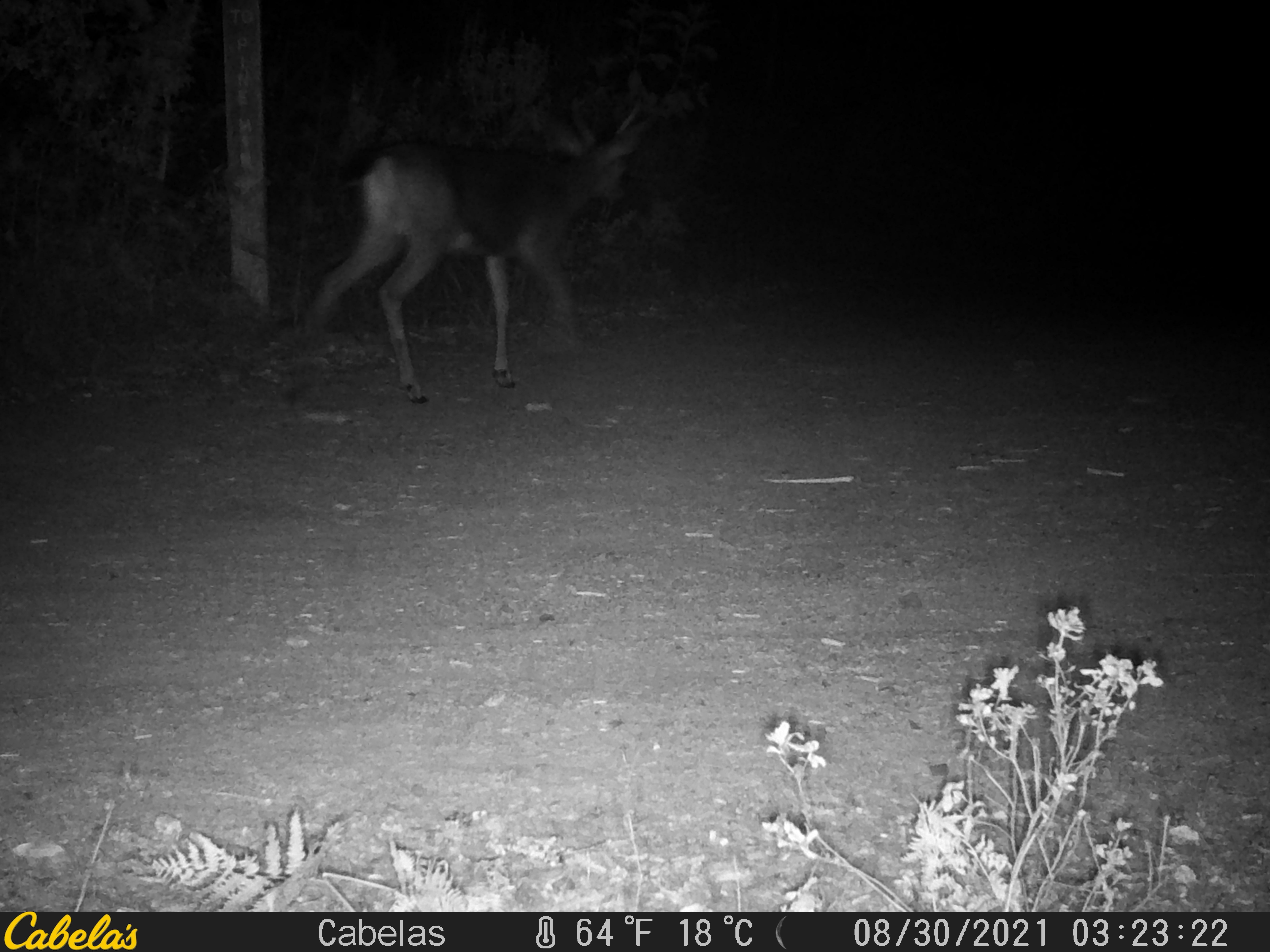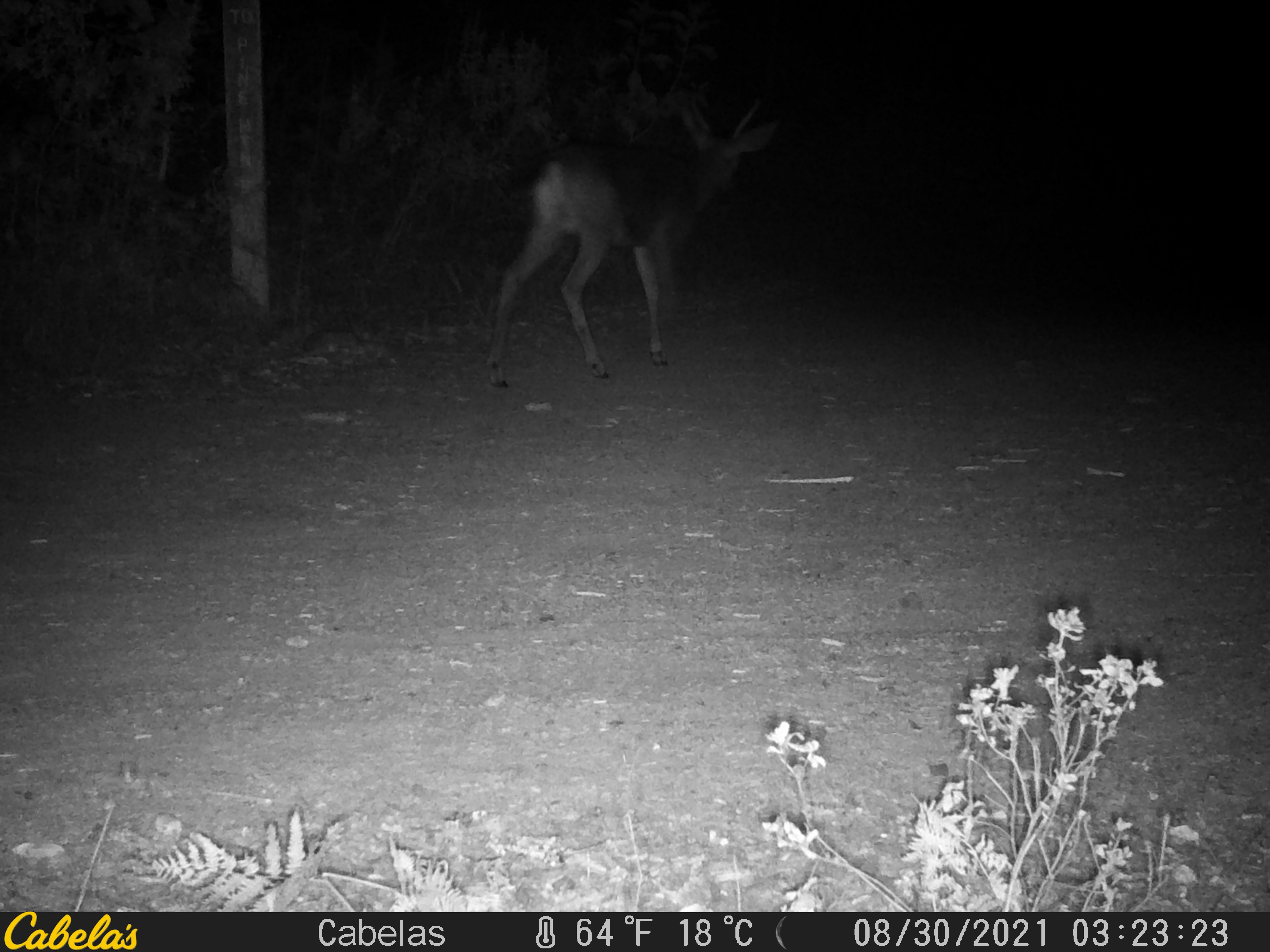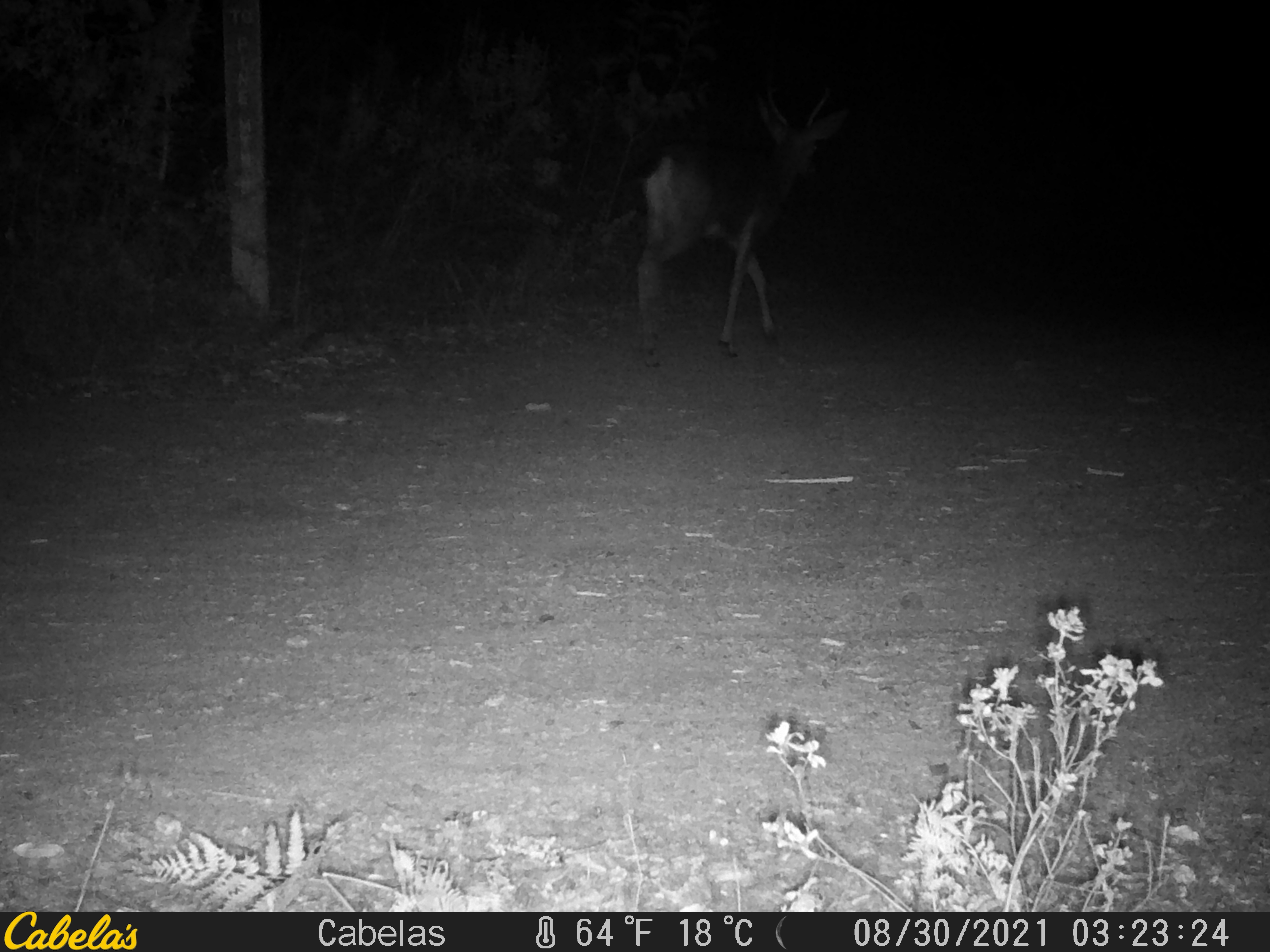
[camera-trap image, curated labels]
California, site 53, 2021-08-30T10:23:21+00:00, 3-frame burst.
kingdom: Animalia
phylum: Chordata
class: Mammalia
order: Artiodactyla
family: Cervidae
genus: Odocoileus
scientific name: Odocoileus hemionus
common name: mule deer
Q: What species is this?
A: Mule deer (Odocoileus hemionus).